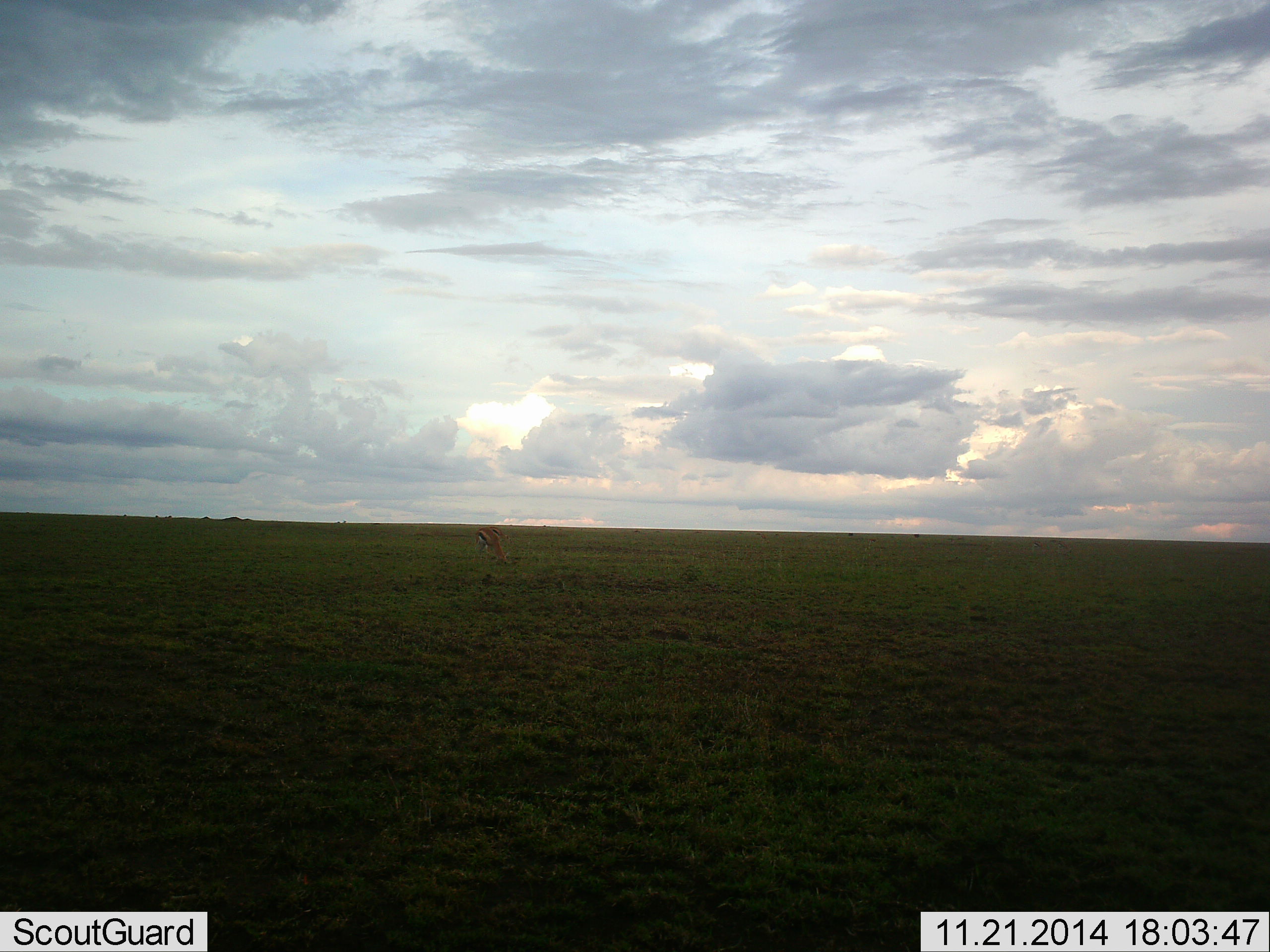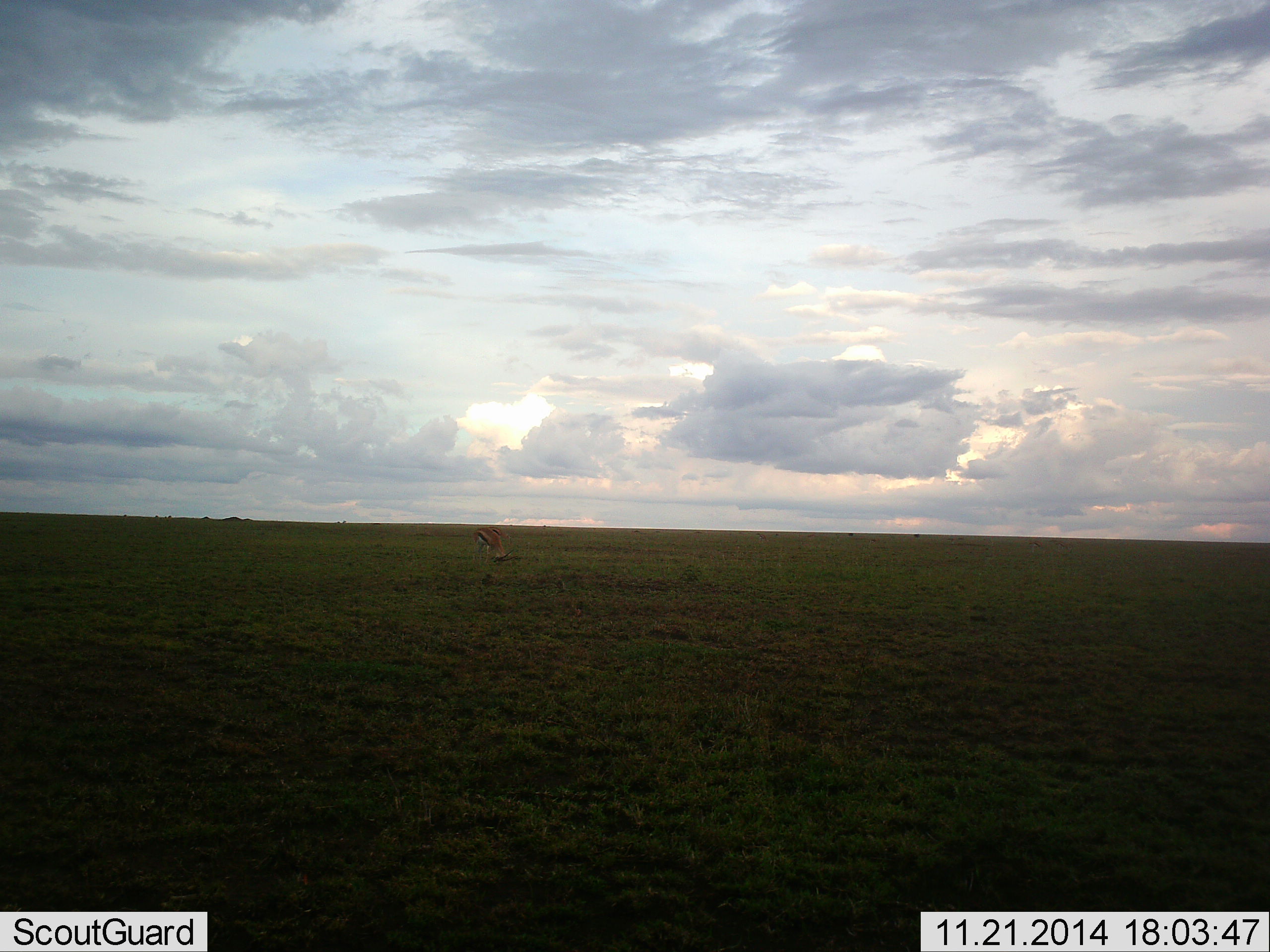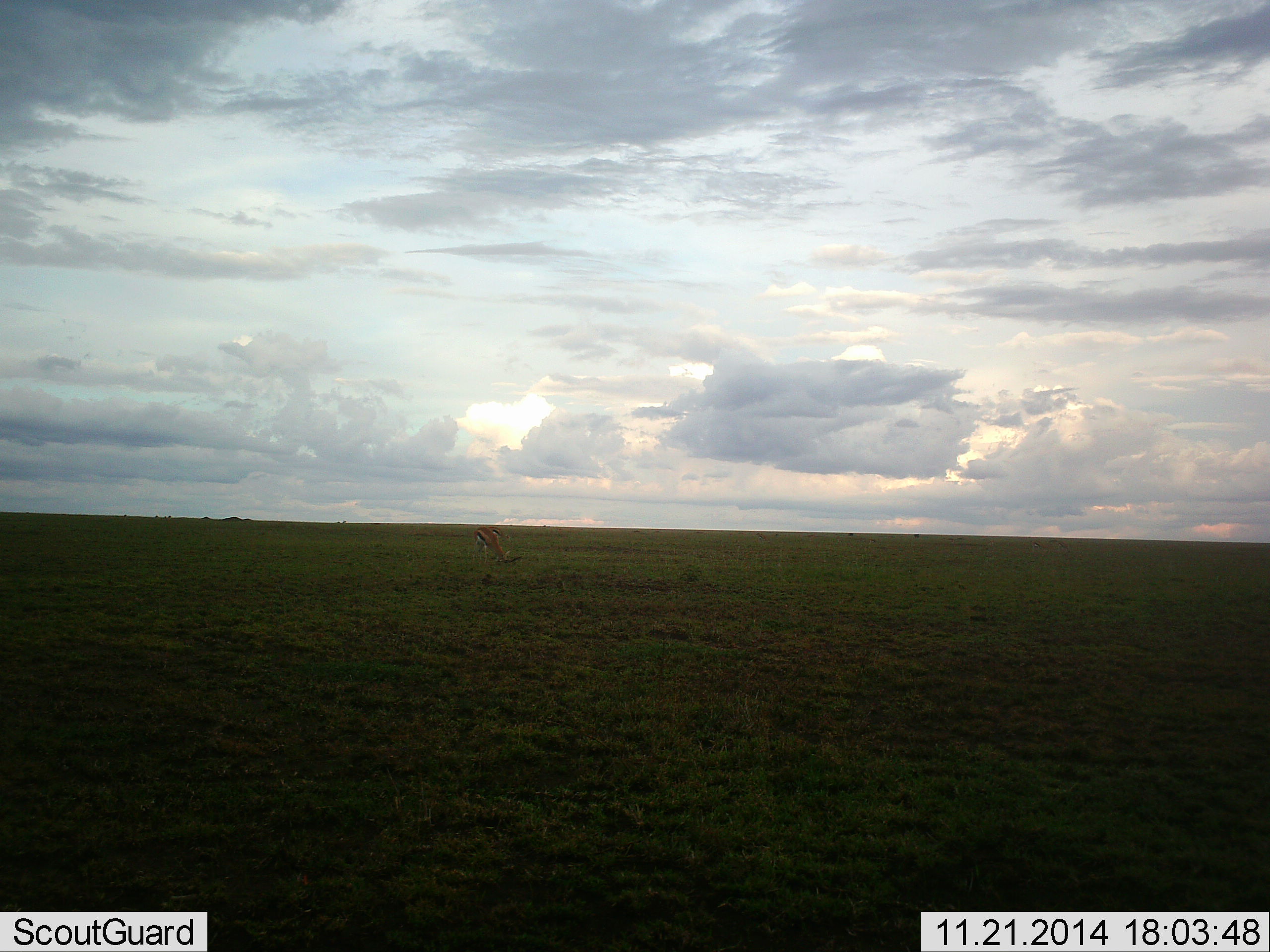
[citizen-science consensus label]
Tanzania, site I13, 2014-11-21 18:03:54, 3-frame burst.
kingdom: Animalia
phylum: Chordata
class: Mammalia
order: Artiodactyla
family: Bovidae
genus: Eudorcas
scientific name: Eudorcas thomsonii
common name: thomson's gazelle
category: gazellethomsons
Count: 1.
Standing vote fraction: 50%.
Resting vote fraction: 0%.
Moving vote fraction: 0%.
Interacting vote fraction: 0%.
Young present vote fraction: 0%.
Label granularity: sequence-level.